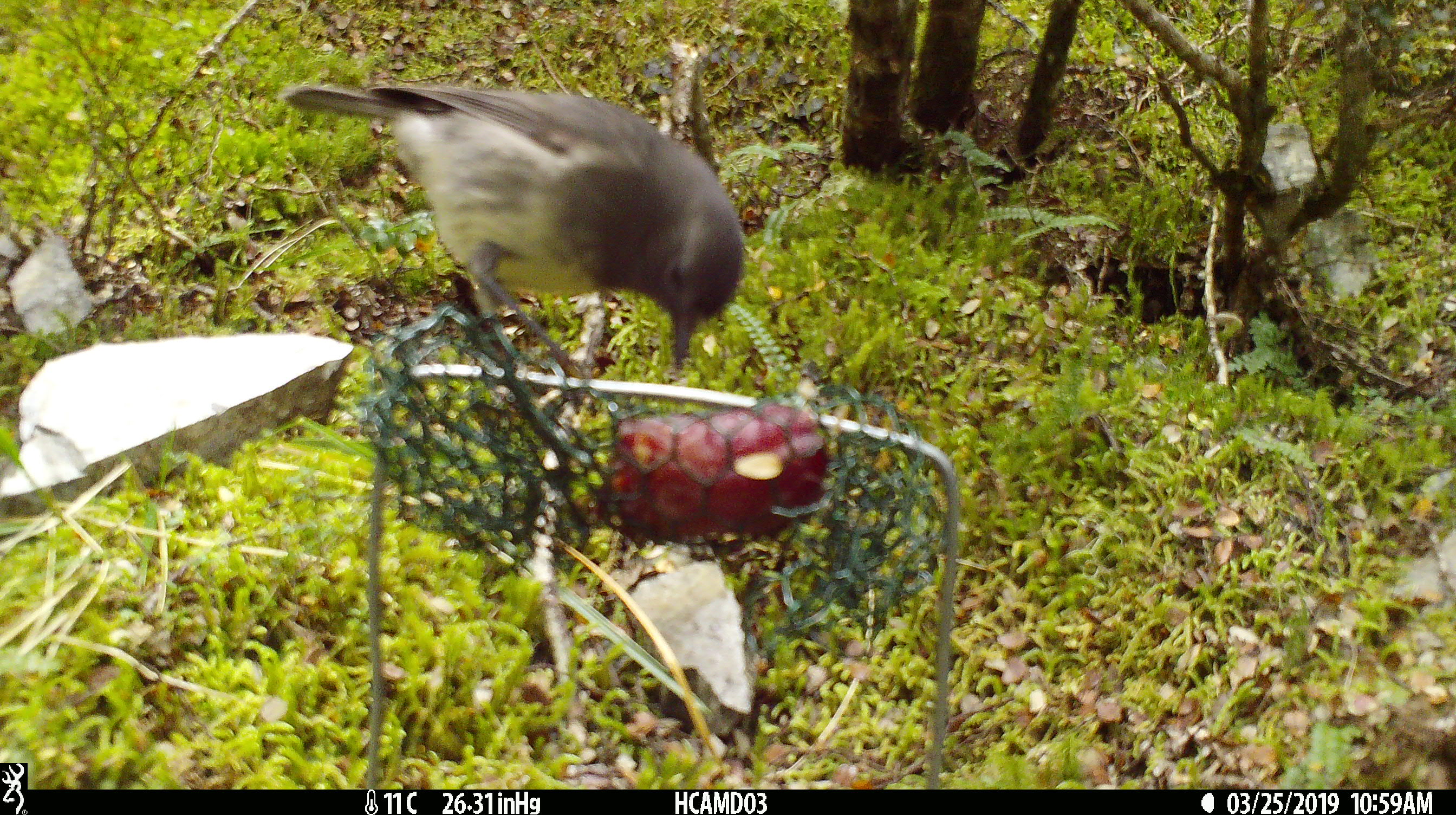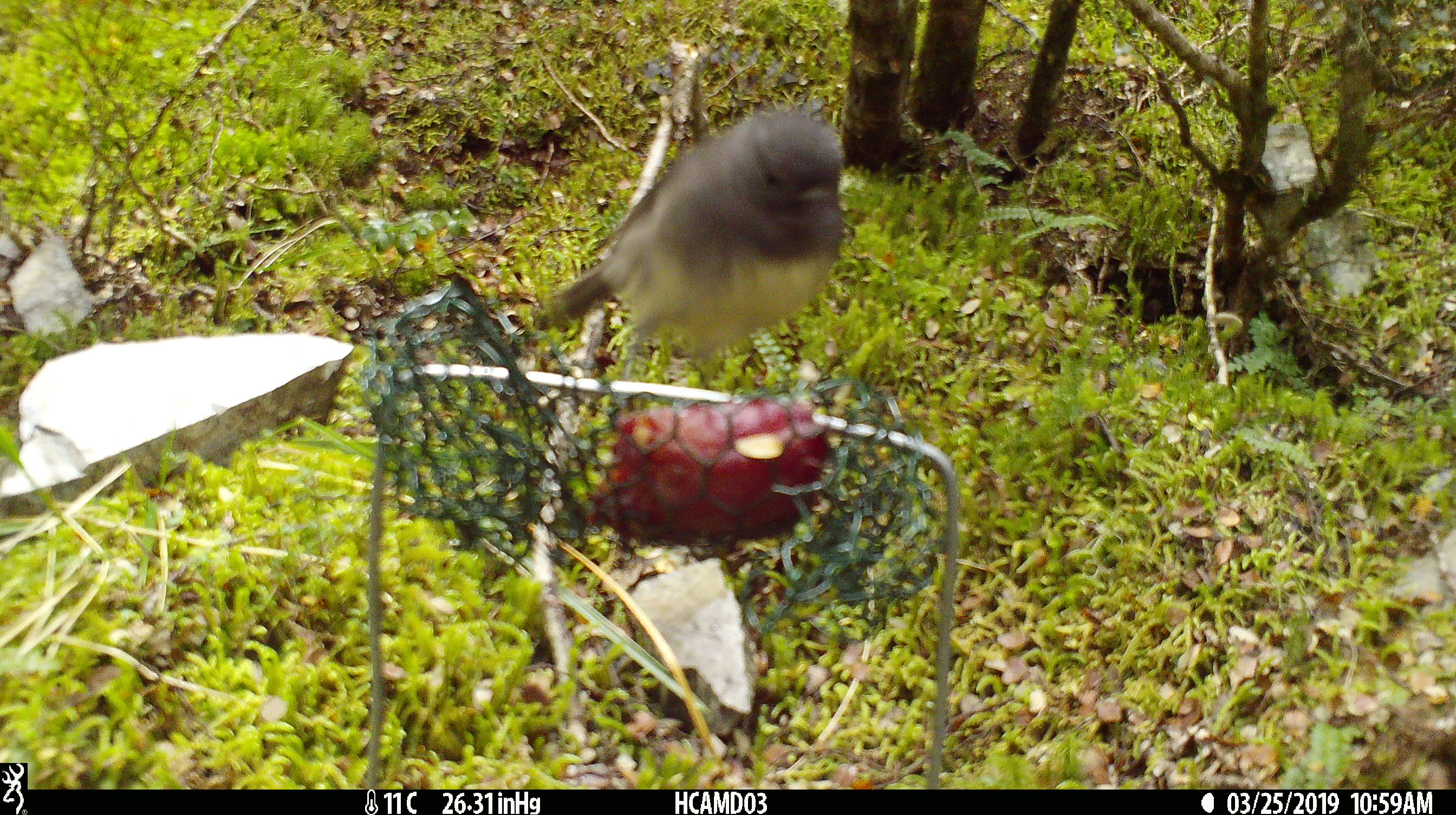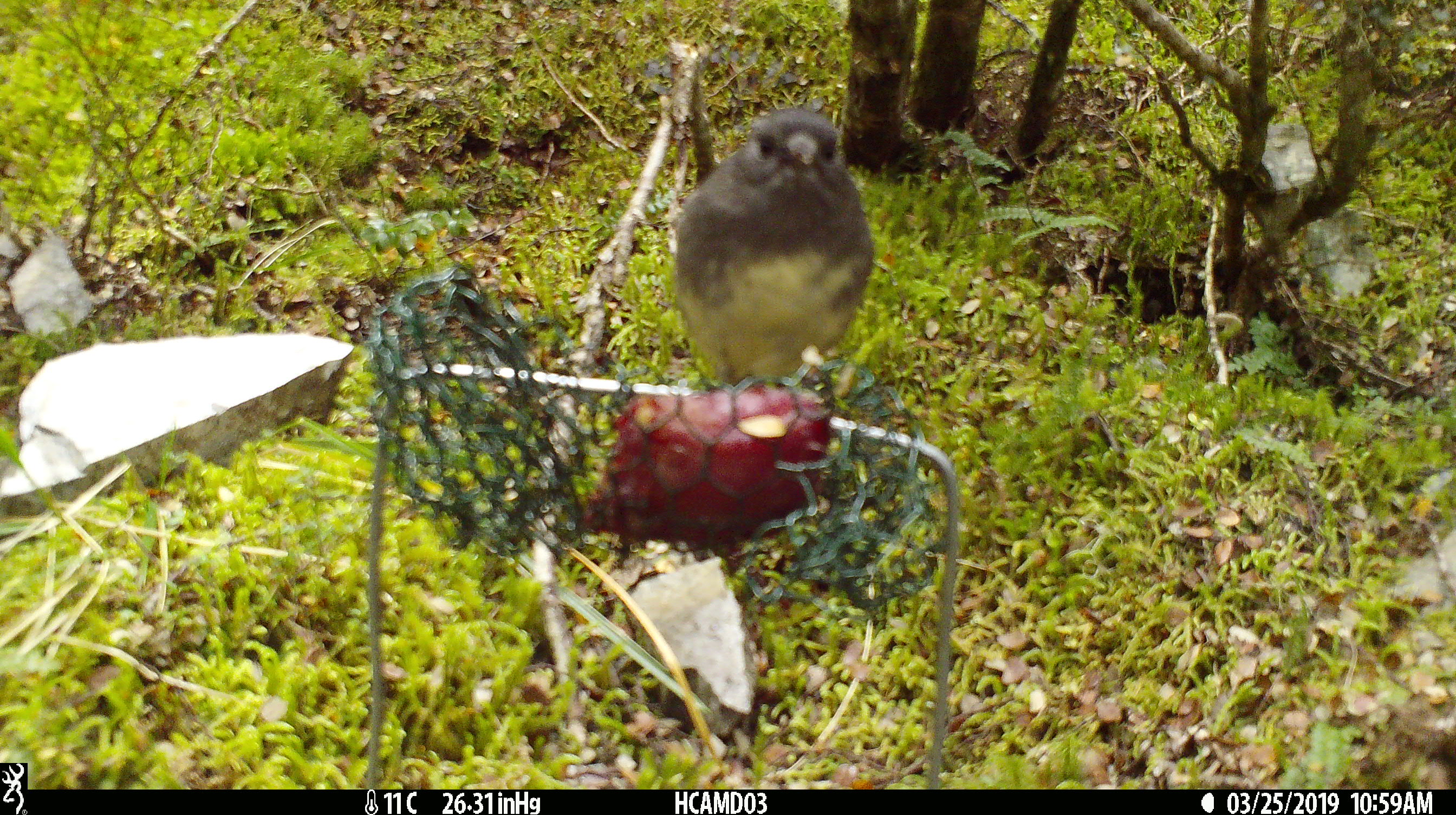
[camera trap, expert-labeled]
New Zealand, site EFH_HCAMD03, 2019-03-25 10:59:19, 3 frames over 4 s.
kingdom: Animalia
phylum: Chordata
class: Aves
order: Passeriformes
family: Petroicidae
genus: Petroica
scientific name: Petroica australis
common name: new zealand robin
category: robin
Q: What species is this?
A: Robin (new zealand robin) (Petroica australis).